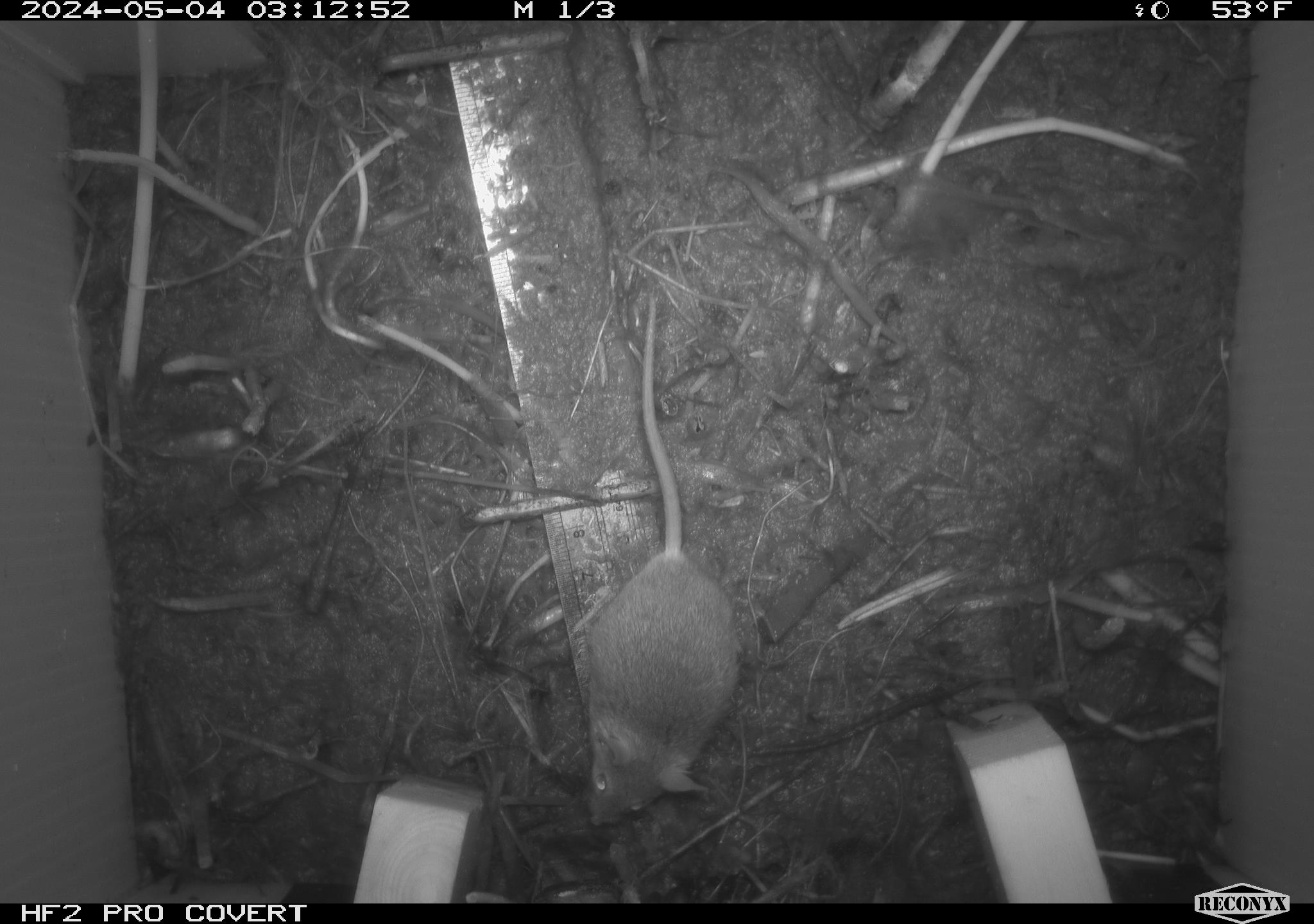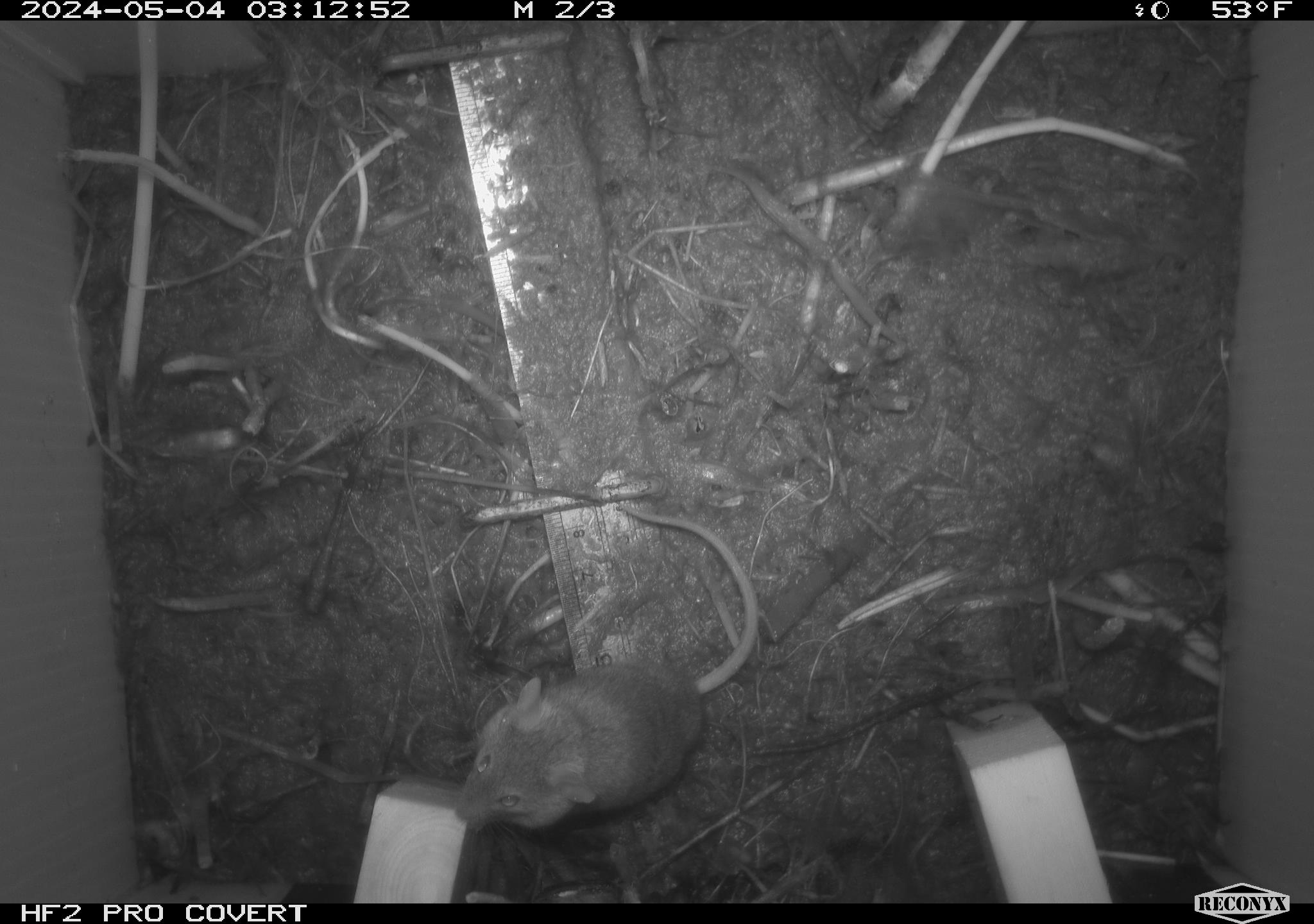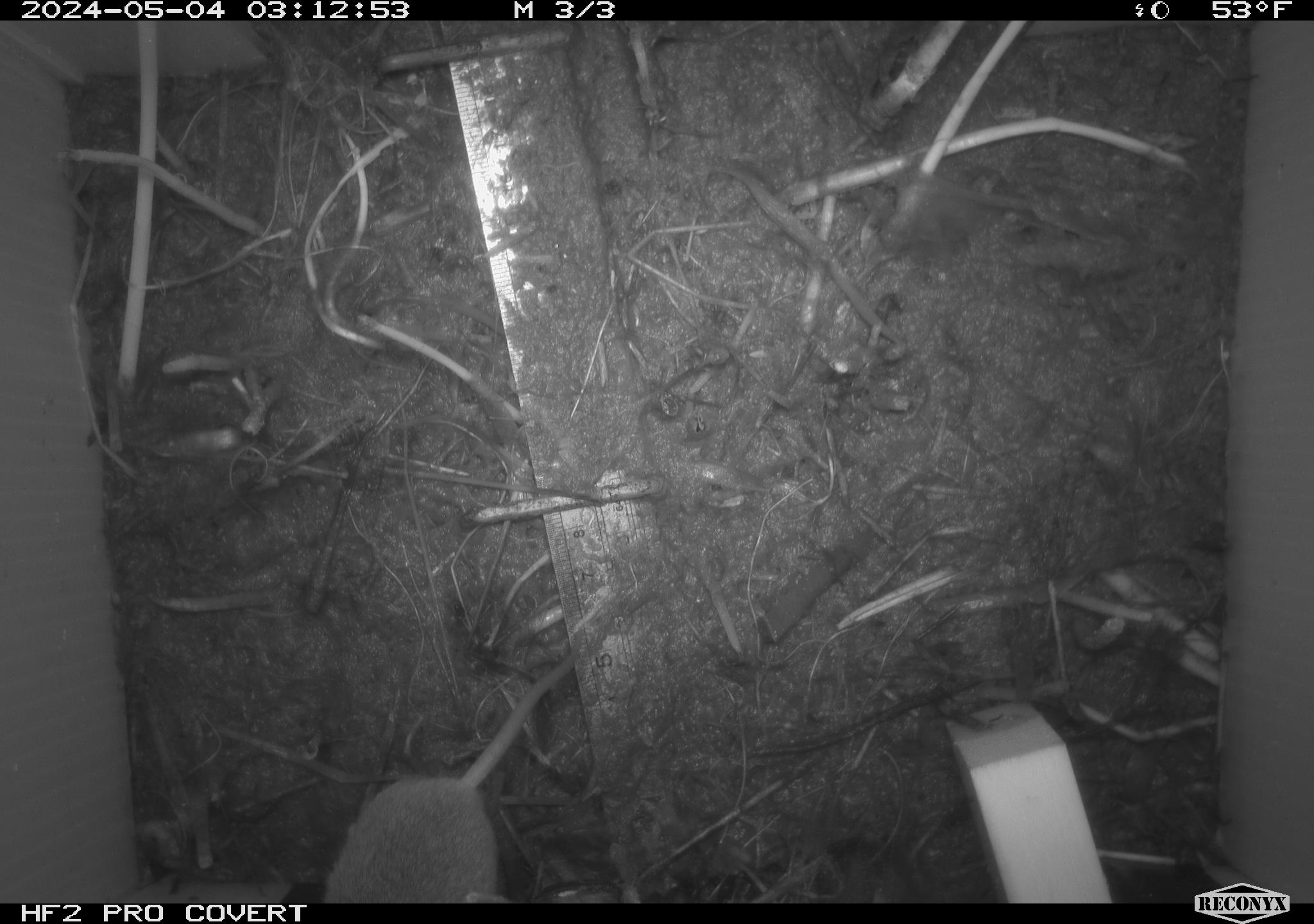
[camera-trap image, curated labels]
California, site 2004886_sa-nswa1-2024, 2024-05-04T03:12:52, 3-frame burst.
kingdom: Animalia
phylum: Chordata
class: Mammalia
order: Rodentia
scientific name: Rodentia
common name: mouse species